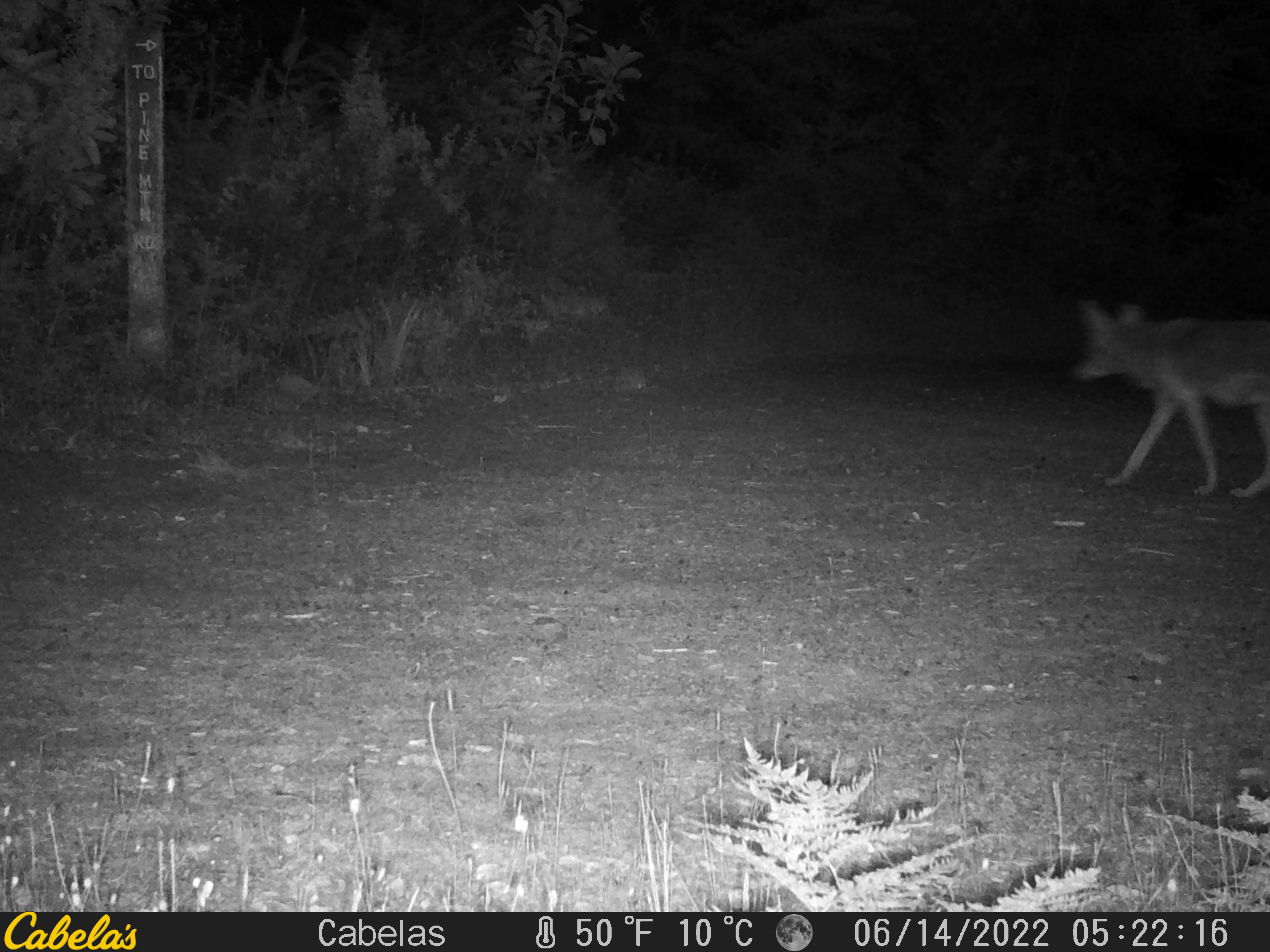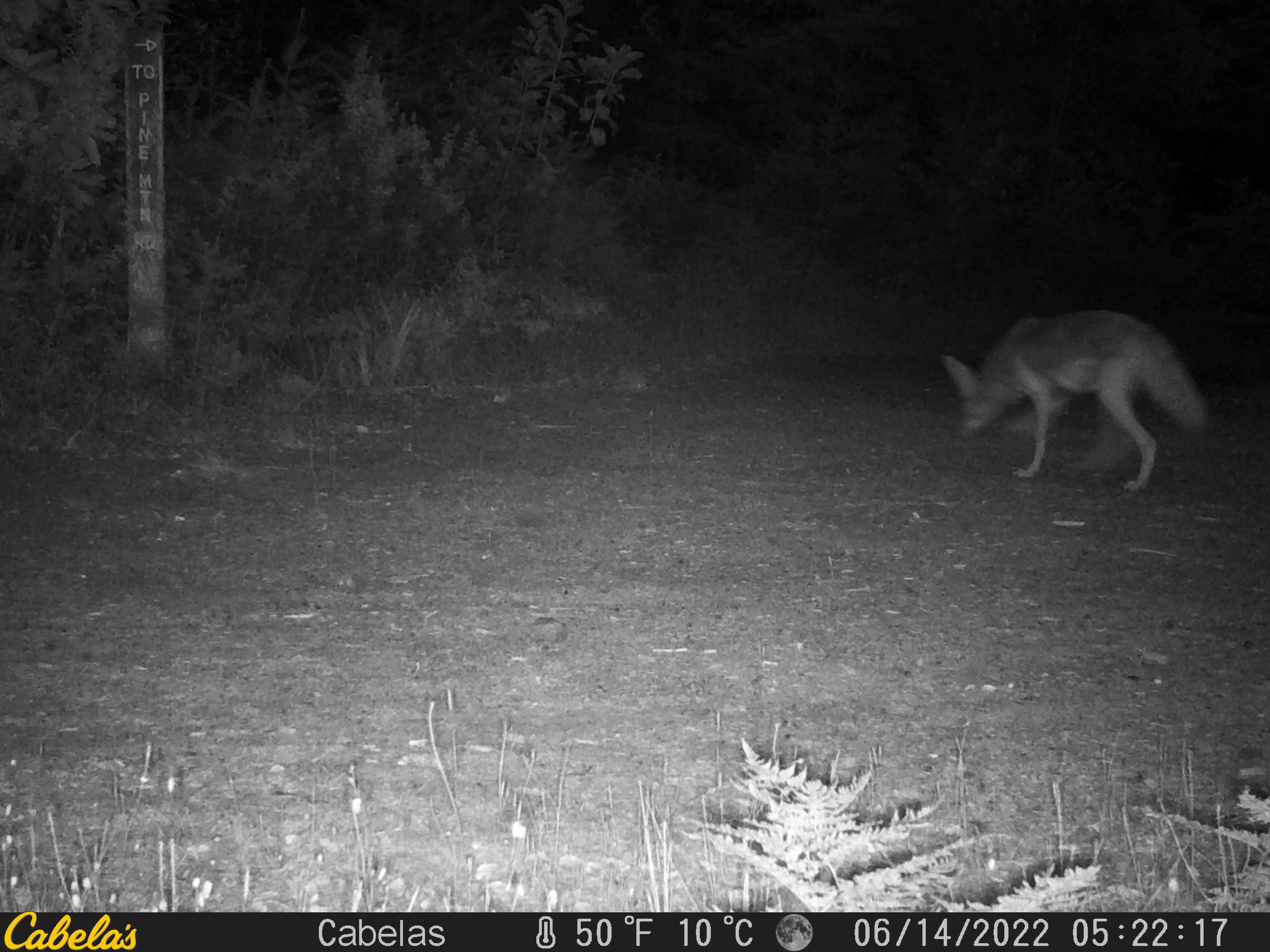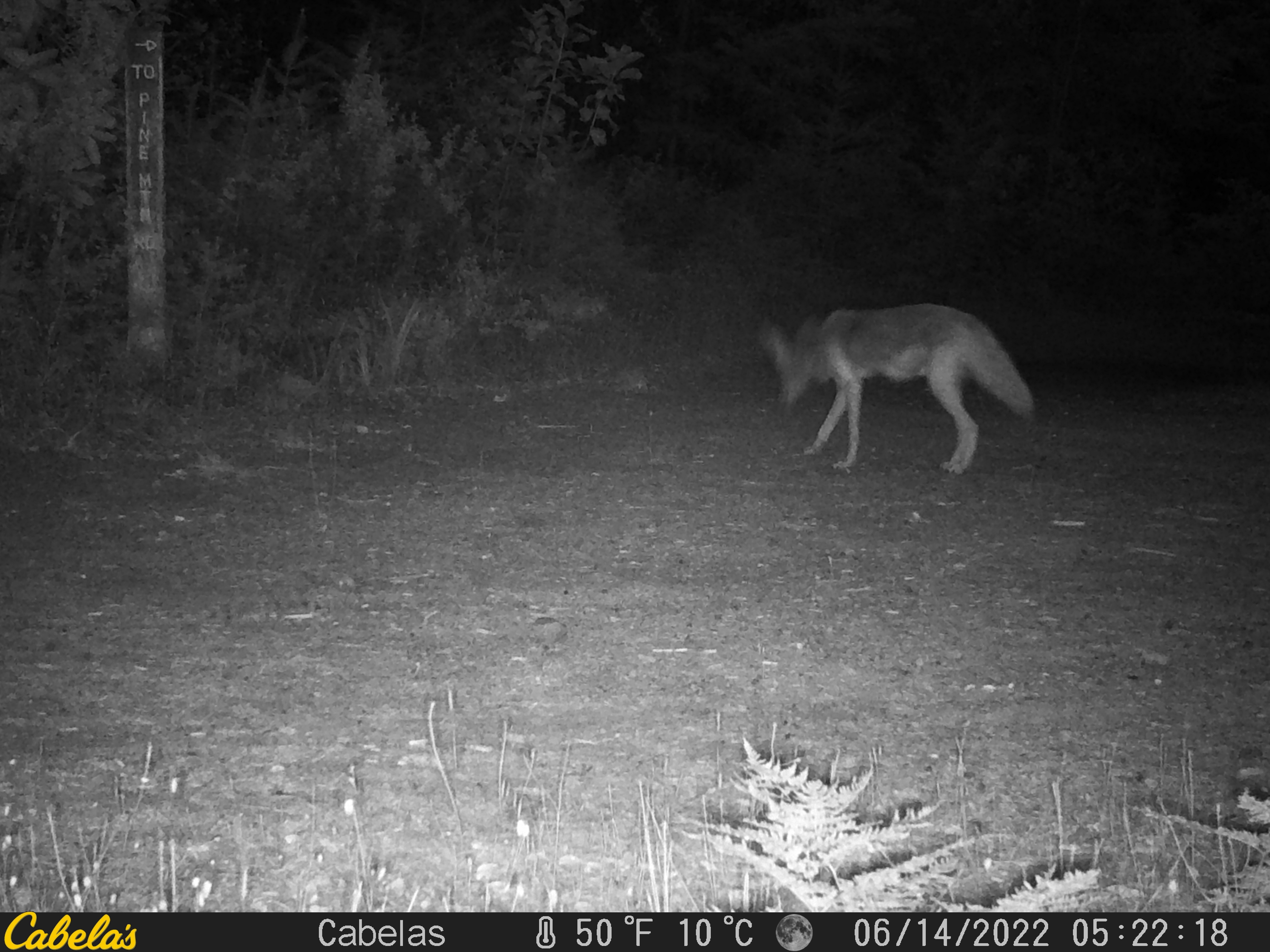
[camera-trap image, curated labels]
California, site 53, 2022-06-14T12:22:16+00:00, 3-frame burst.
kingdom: Animalia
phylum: Chordata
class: Mammalia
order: Carnivora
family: Canidae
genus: Canis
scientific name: Canis latrans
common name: coyote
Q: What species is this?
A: Coyote (Canis latrans).